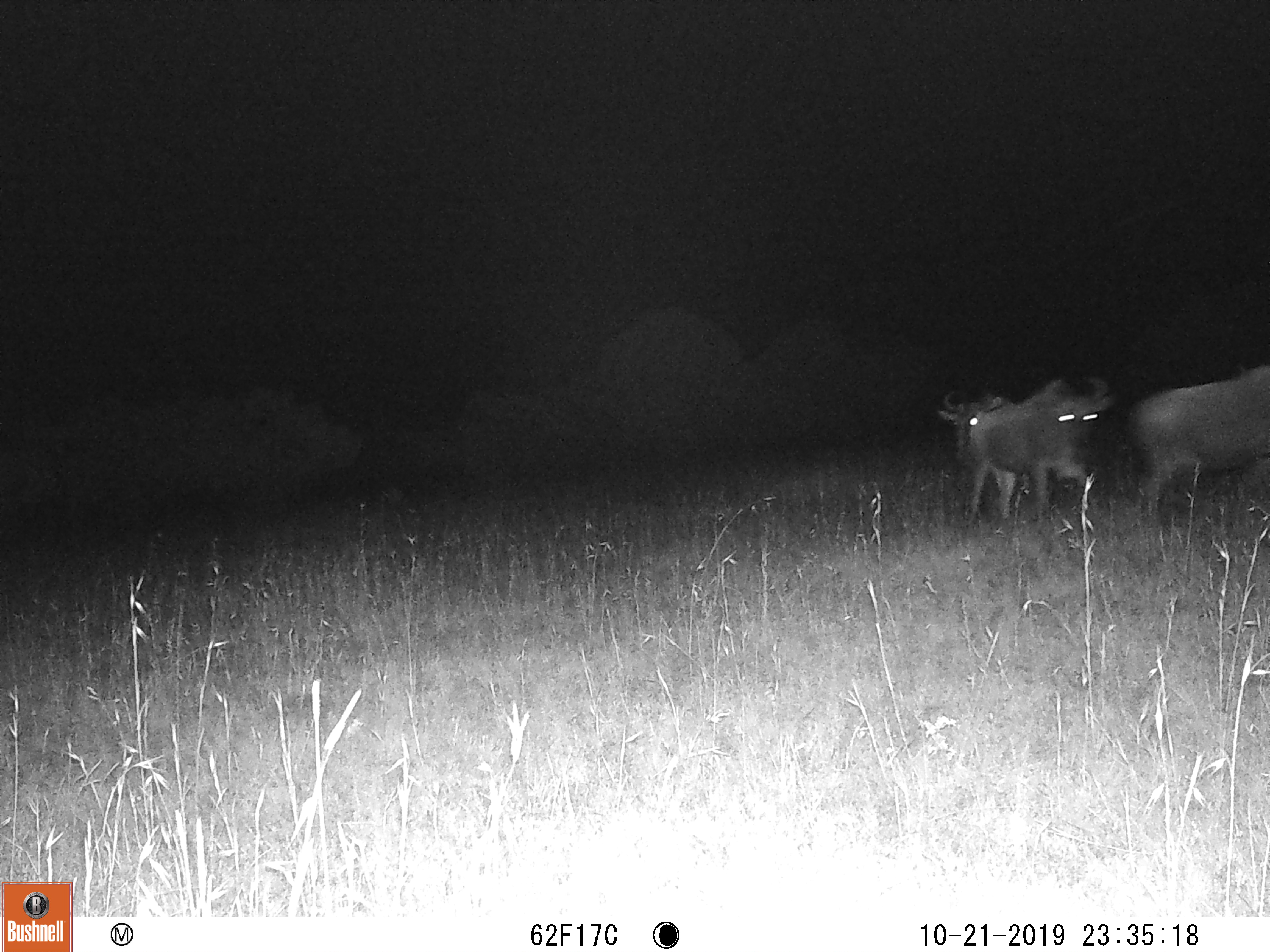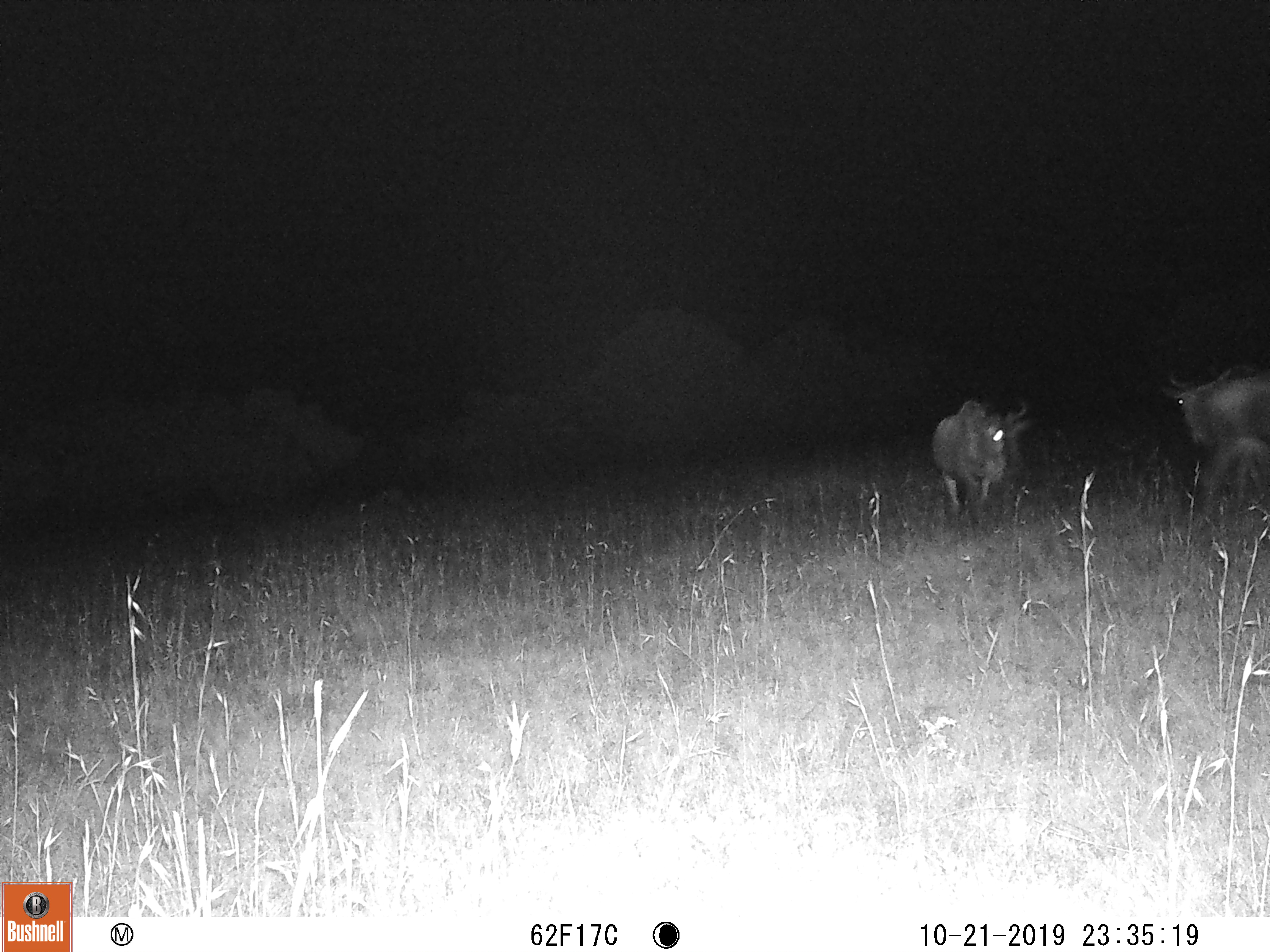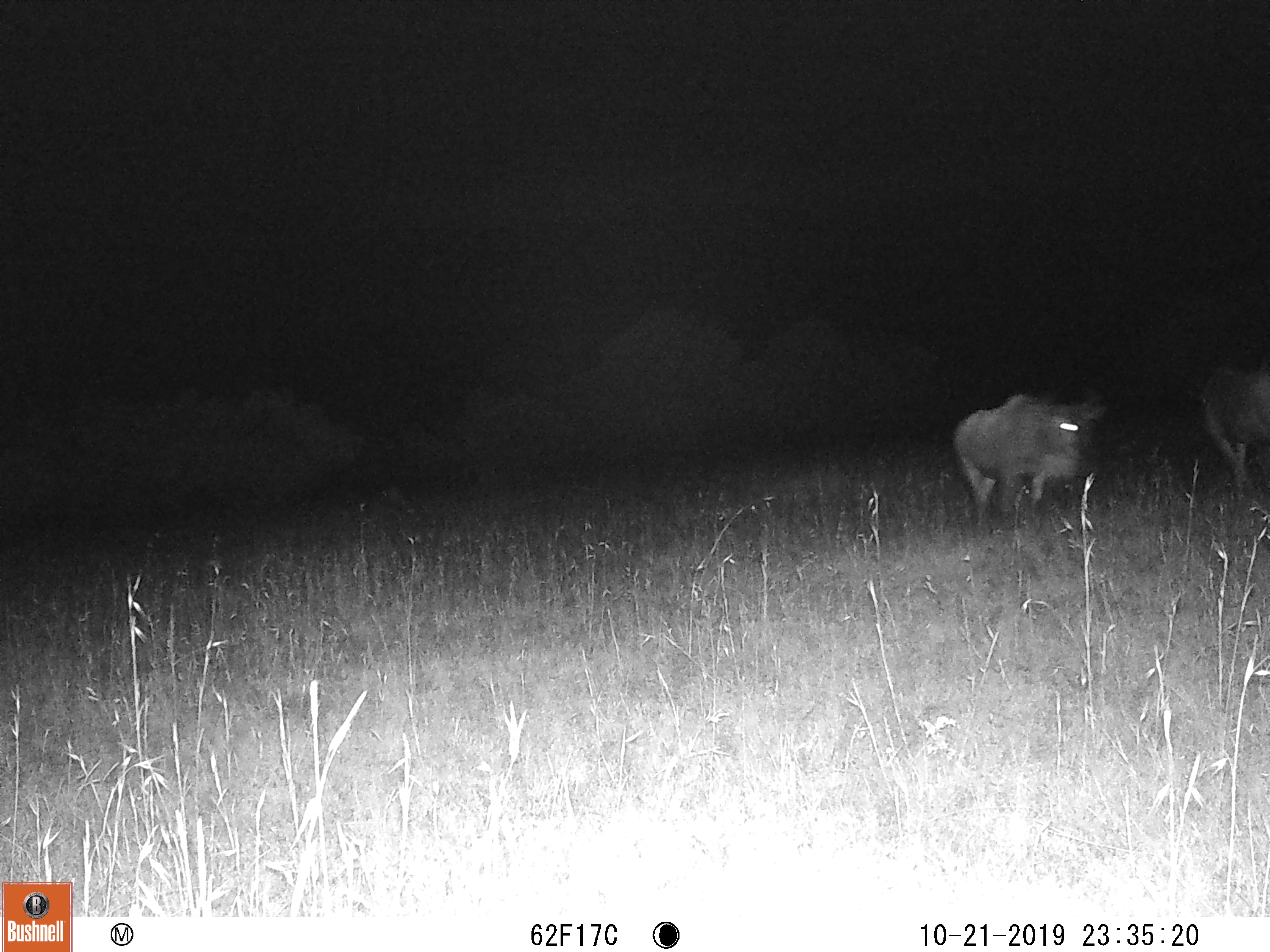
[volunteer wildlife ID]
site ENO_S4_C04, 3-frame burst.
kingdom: Animalia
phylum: Chordata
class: Mammalia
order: Artiodactyla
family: Bovidae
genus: Connochaetes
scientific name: Connochaetes taurinus taurinus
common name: blue wildebeest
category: wildebeestblue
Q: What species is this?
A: Wildebeestblue (blue wildebeest) (Connochaetes taurinus taurinus).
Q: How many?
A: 3.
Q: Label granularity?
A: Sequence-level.